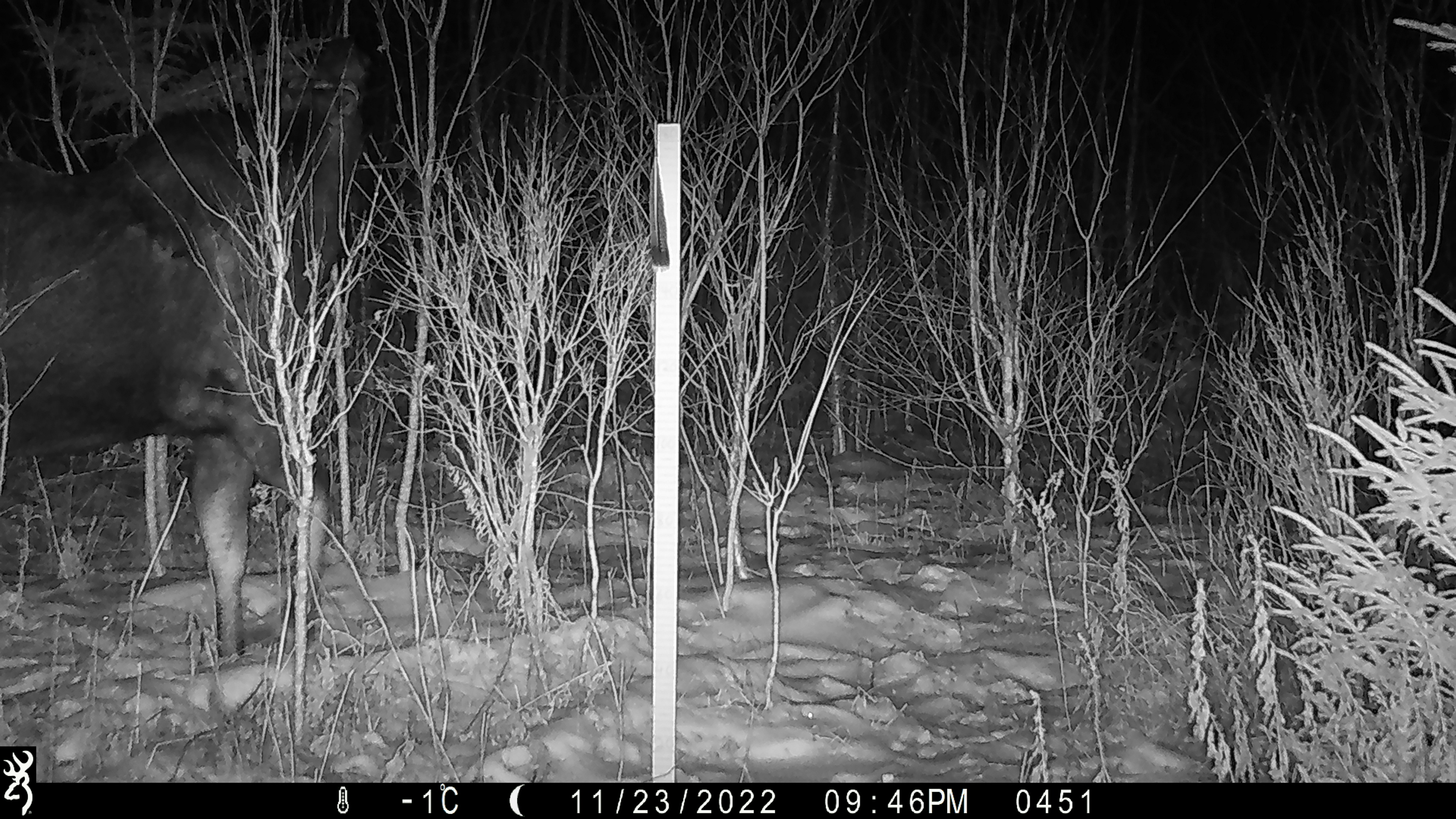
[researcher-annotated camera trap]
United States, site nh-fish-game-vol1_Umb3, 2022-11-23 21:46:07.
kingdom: Animalia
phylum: Chordata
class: Mammalia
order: Artiodactyla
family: Cervidae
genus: Alces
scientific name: Alces alces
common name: moose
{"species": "moose (Alces alces)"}